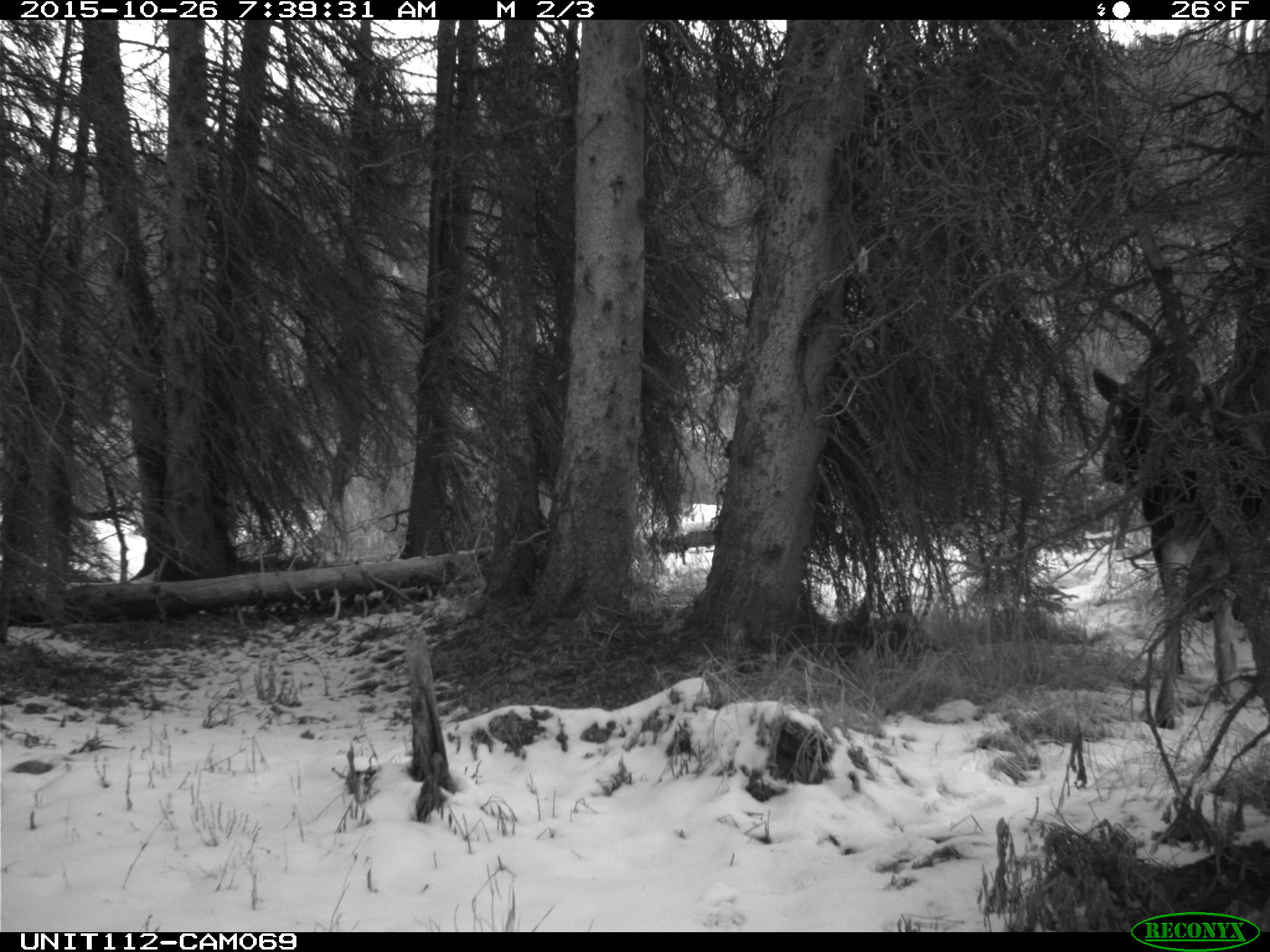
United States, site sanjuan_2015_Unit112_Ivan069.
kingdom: Animalia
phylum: Chordata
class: Mammalia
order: Artiodactyla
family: Cervidae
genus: Alces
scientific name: Alces alces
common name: moose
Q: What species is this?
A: Alces alces (moose).